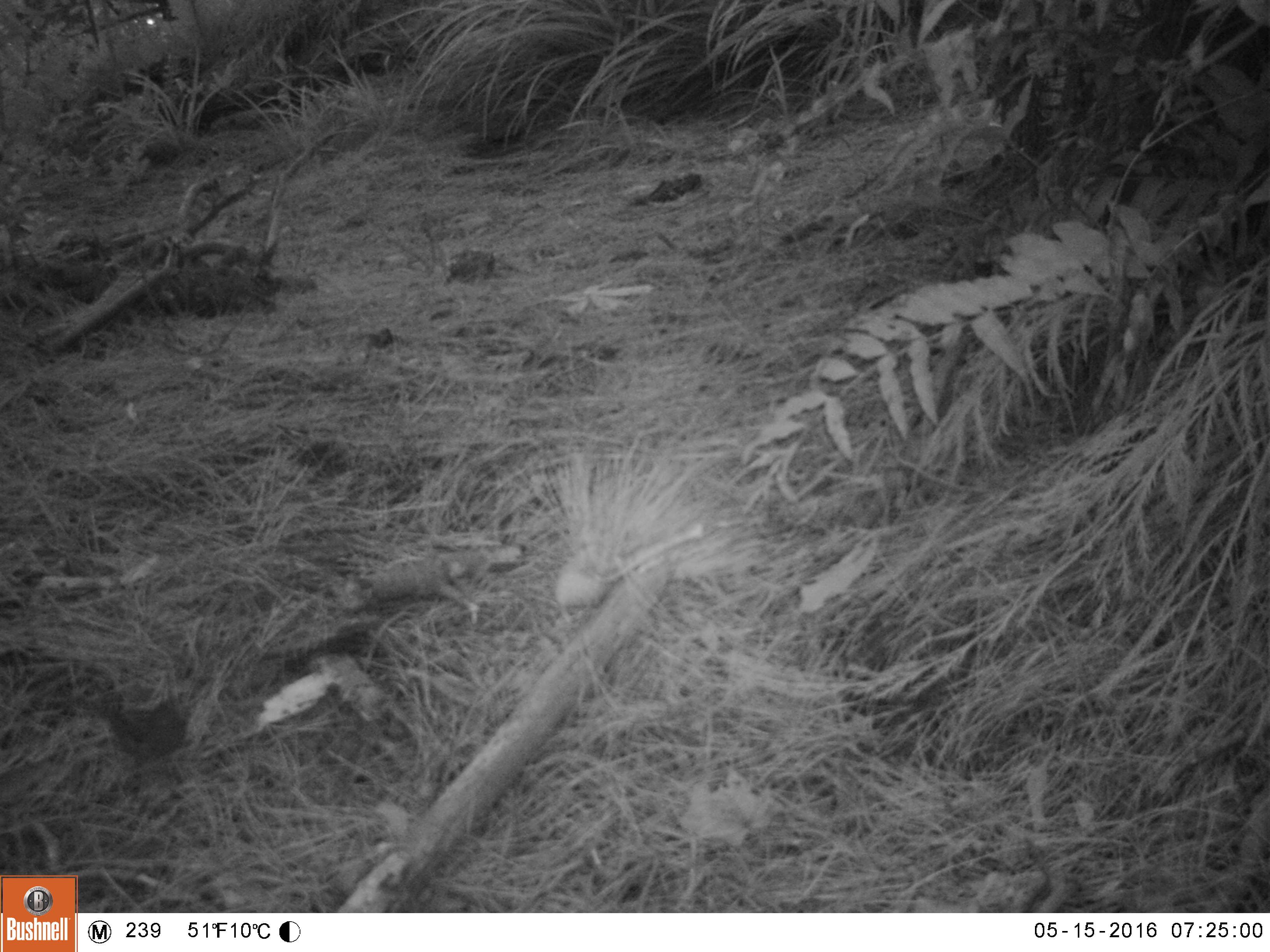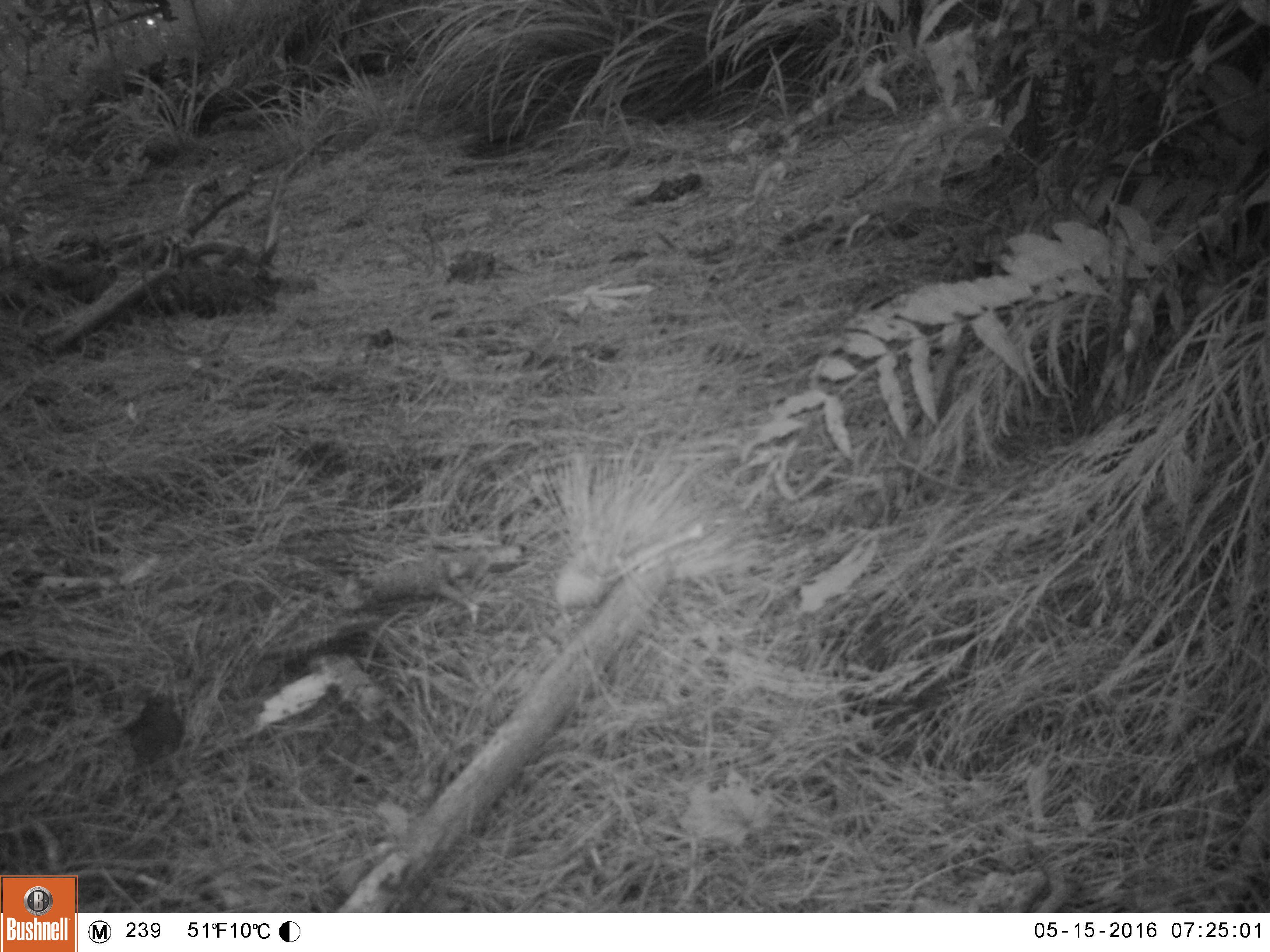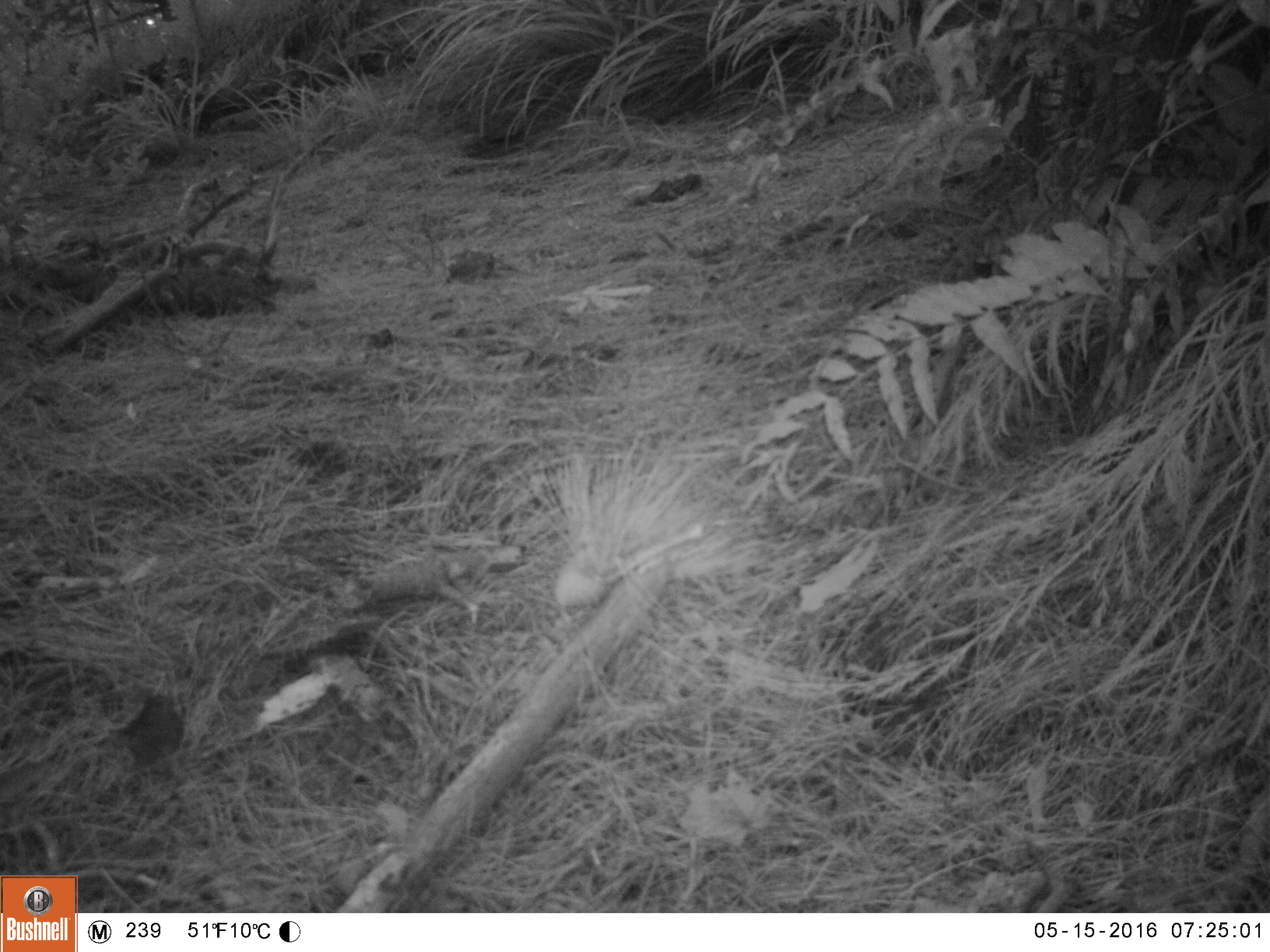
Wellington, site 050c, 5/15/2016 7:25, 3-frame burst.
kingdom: Animalia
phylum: Chordata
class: Aves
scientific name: Aves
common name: bird